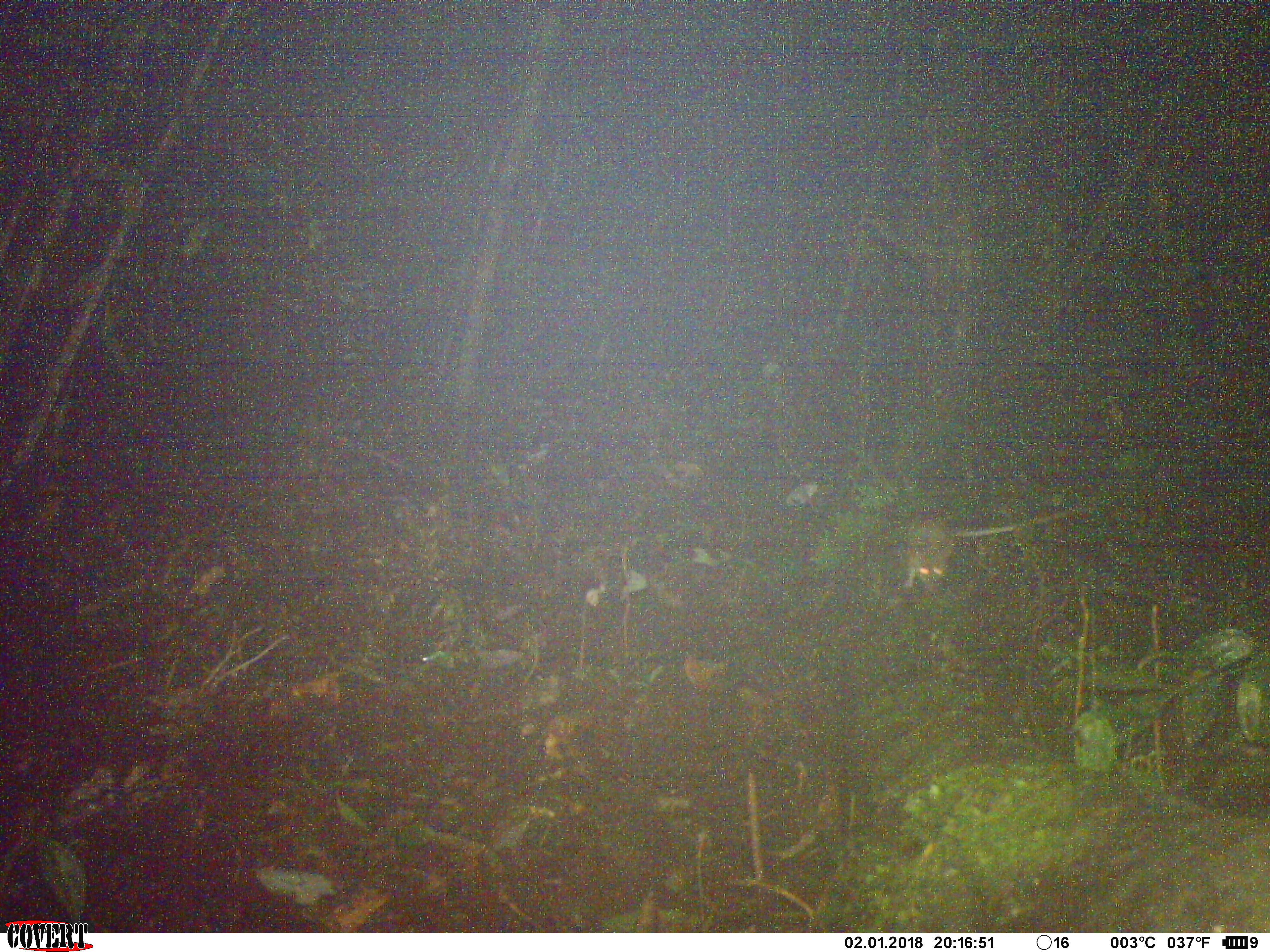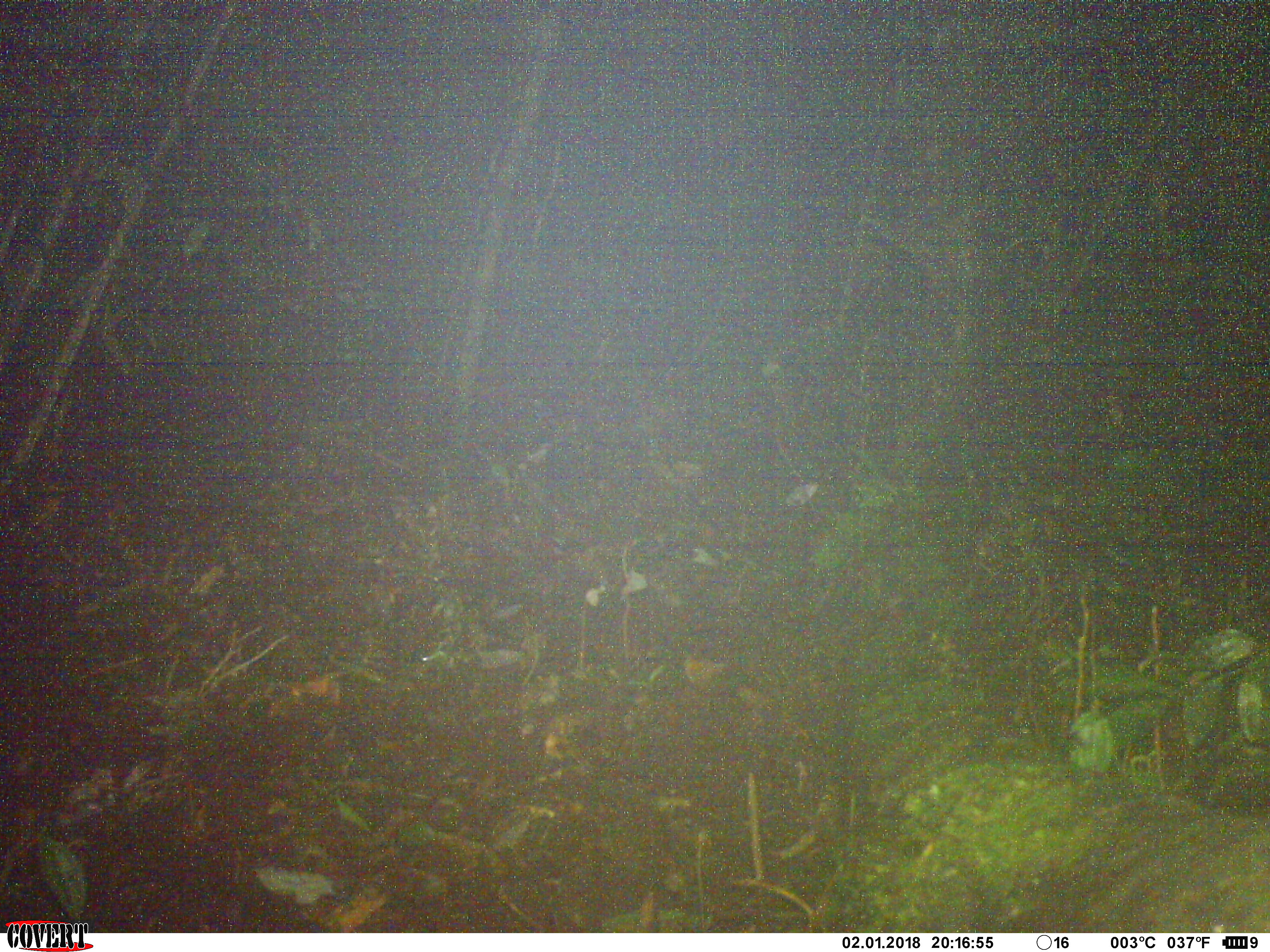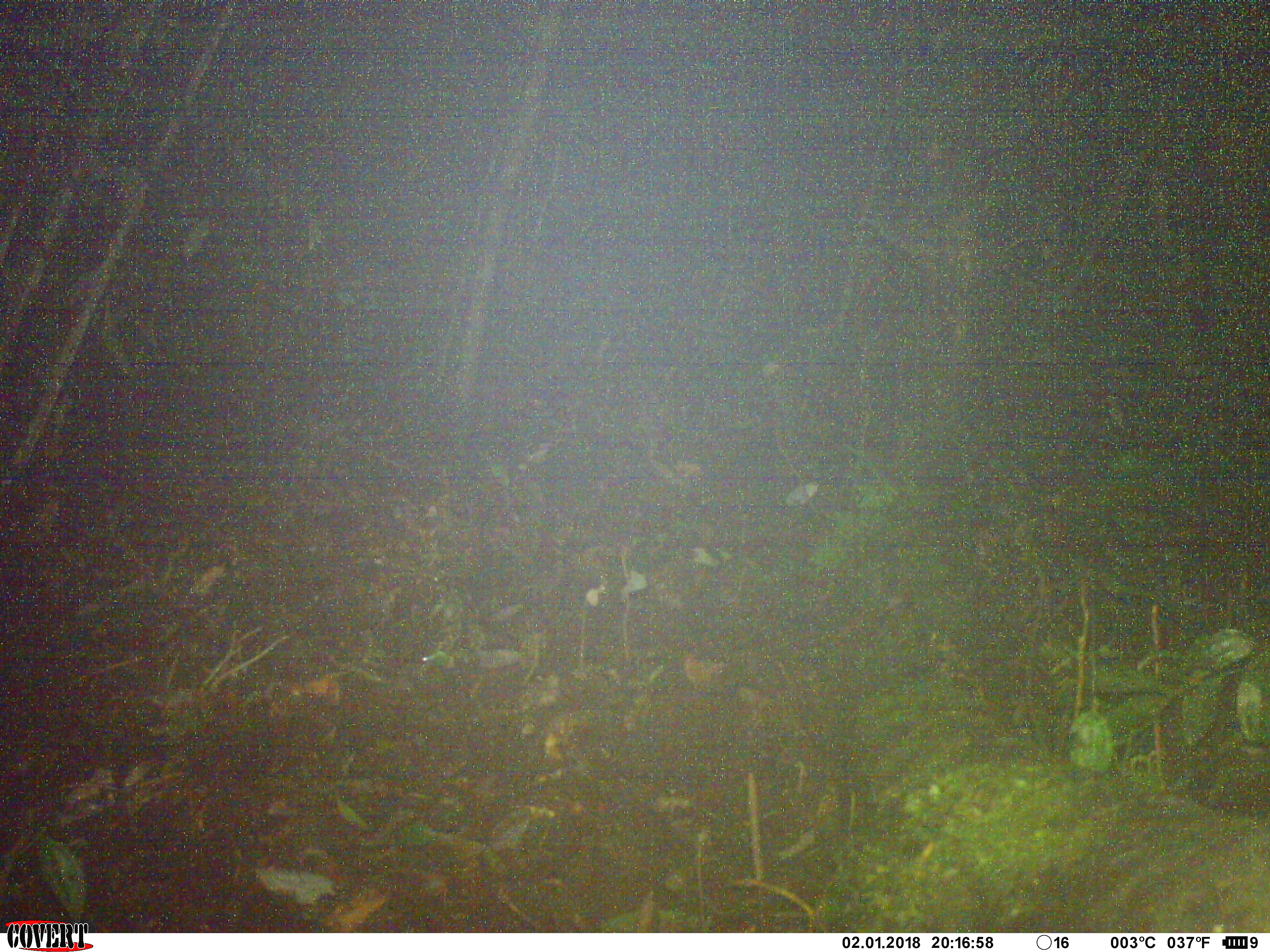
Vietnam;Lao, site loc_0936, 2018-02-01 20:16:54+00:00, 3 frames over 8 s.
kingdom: Animalia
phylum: Chordata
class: Mammalia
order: Rodentia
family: Muridae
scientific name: Muridae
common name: old-world mice and rats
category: unidentified murid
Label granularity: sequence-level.